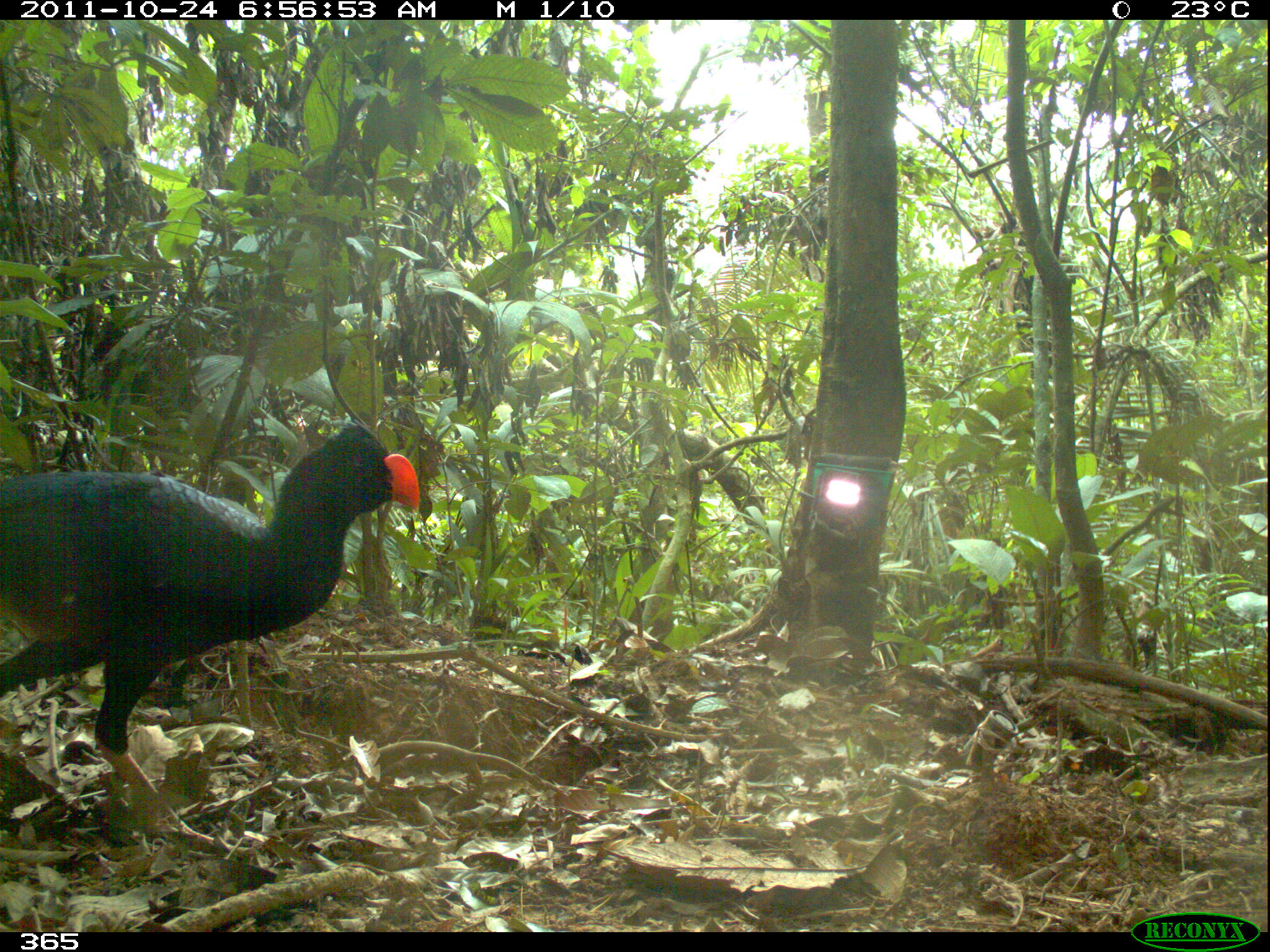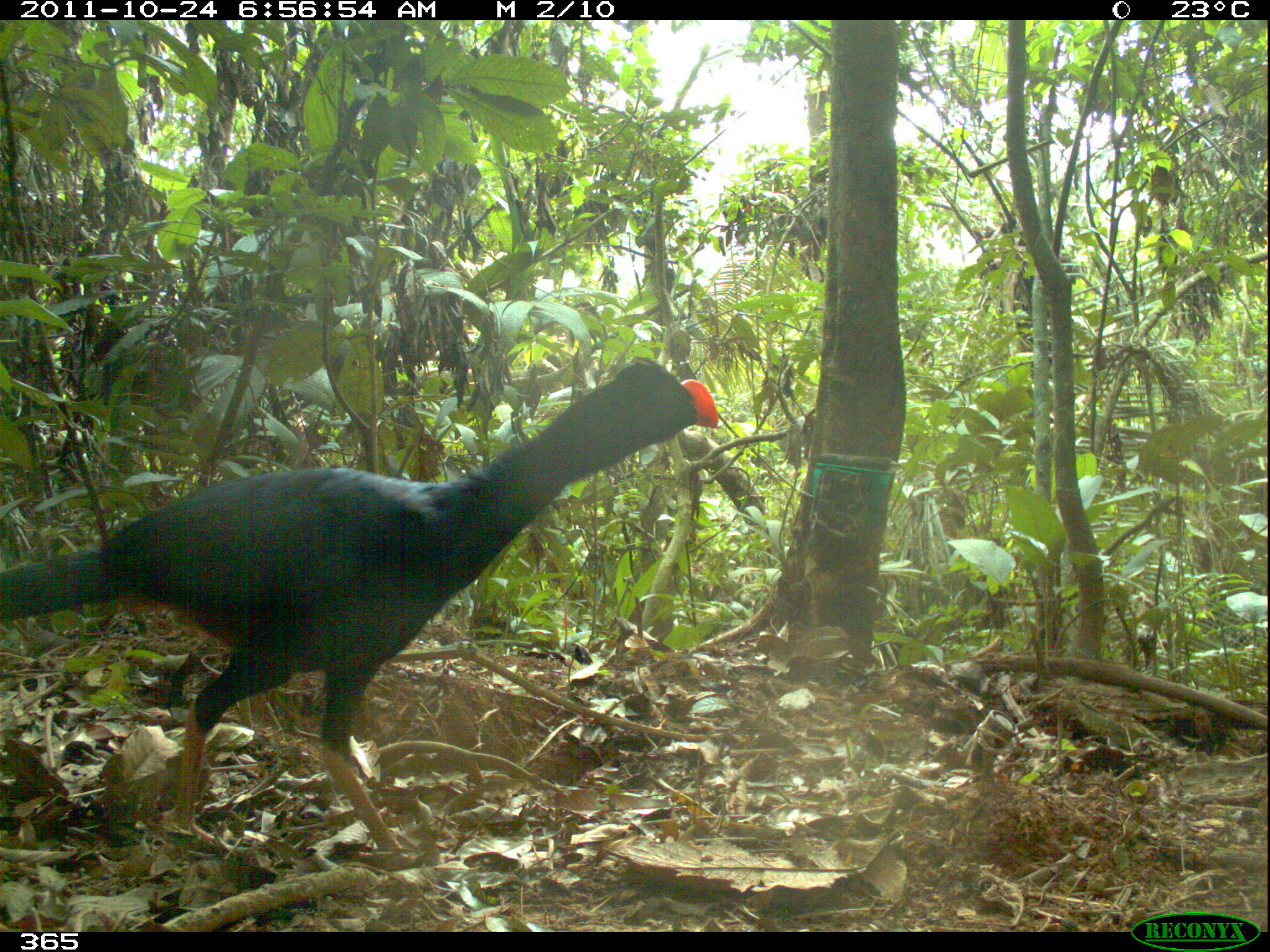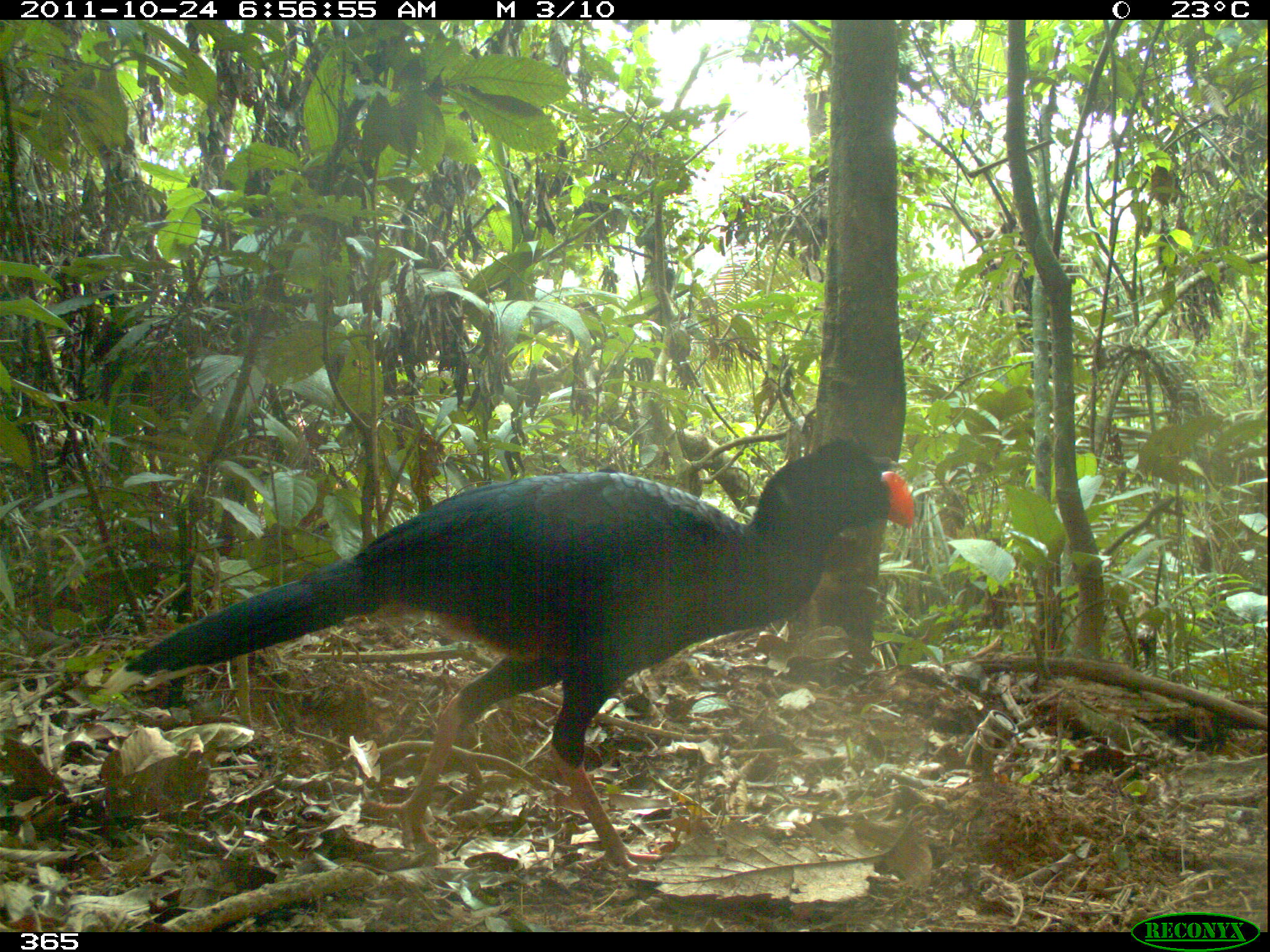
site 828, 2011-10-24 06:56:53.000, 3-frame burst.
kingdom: Animalia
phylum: Chordata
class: Aves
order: Galliformes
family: Cracidae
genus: Mitu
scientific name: Mitu tuberosum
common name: razor-billed curassow